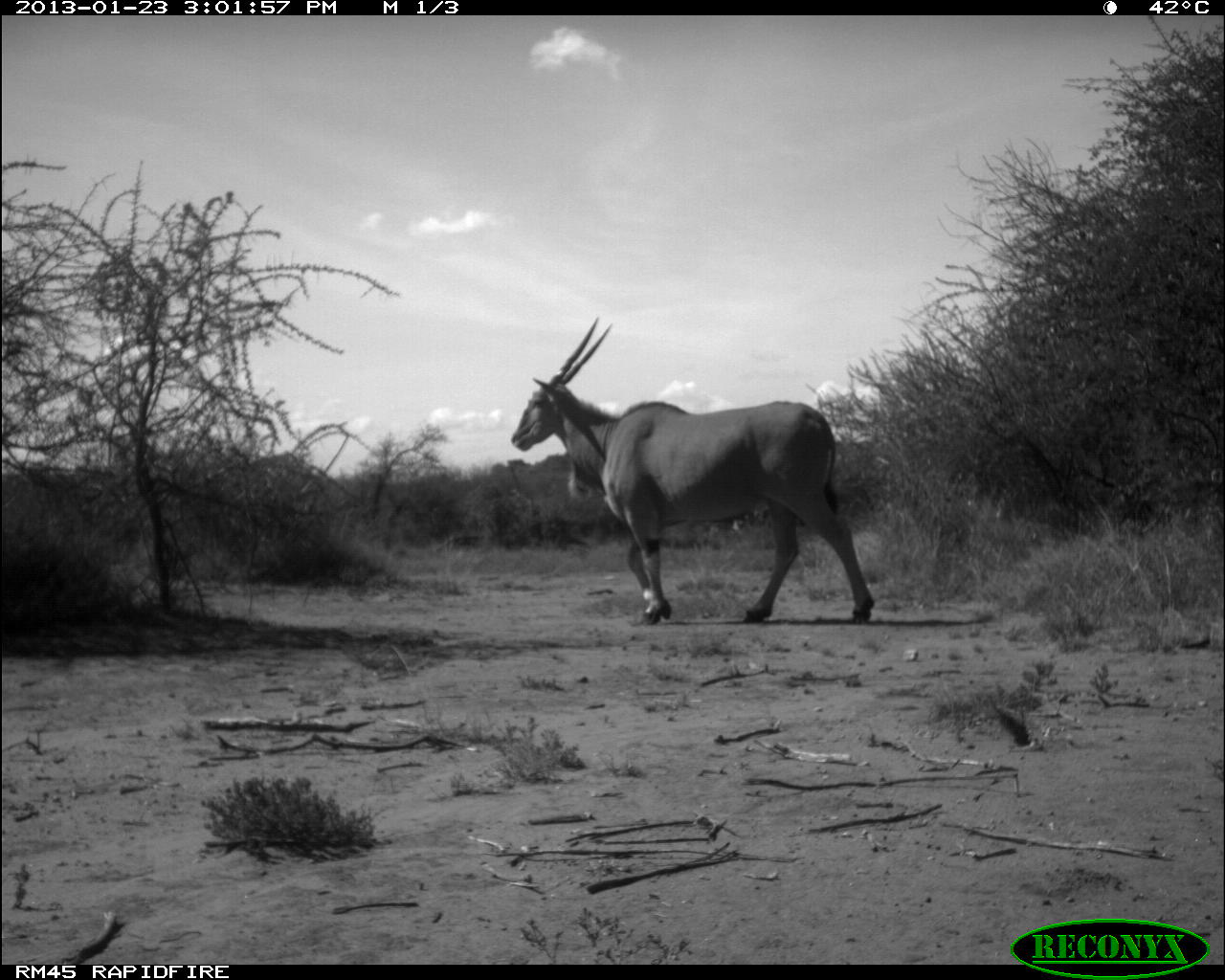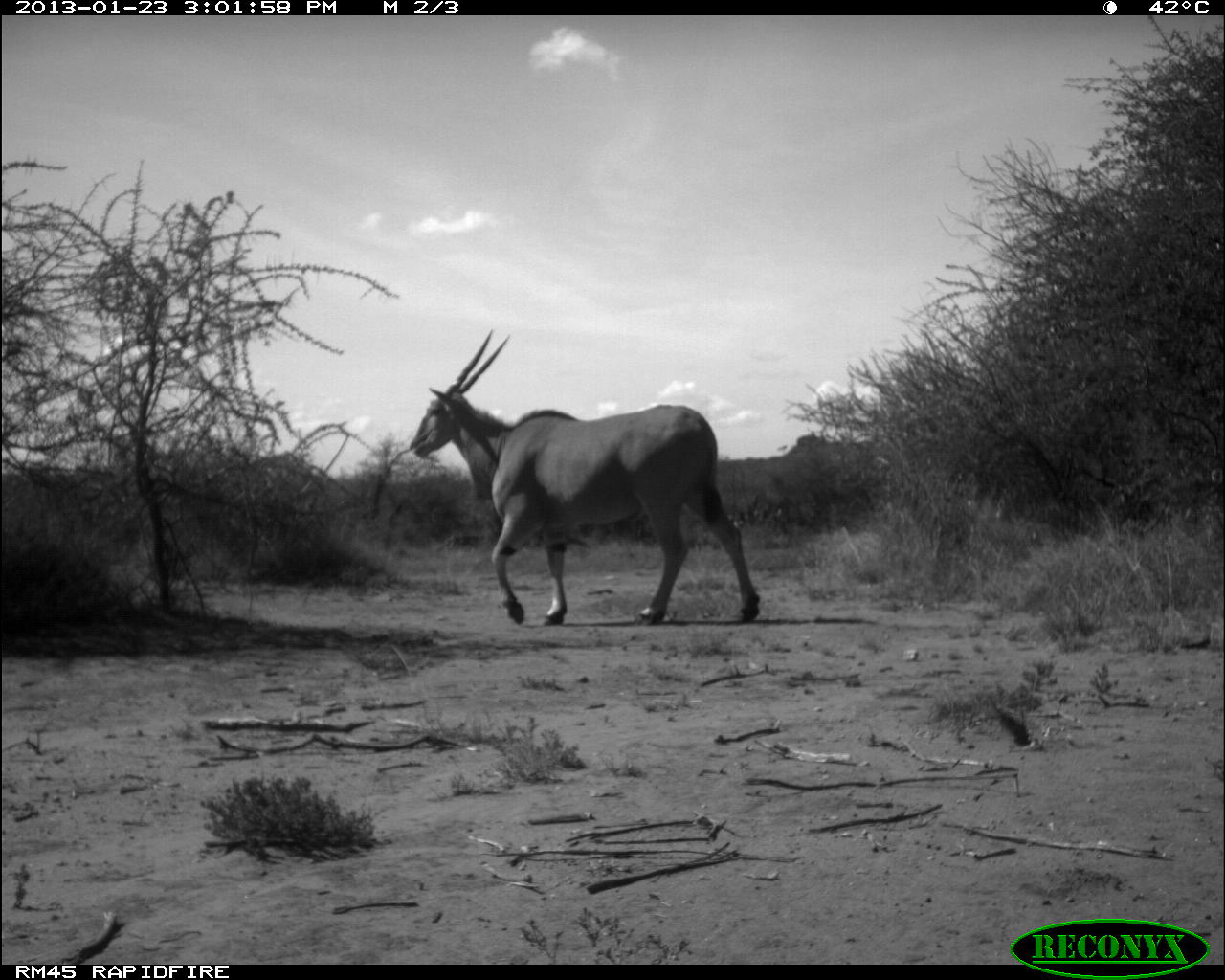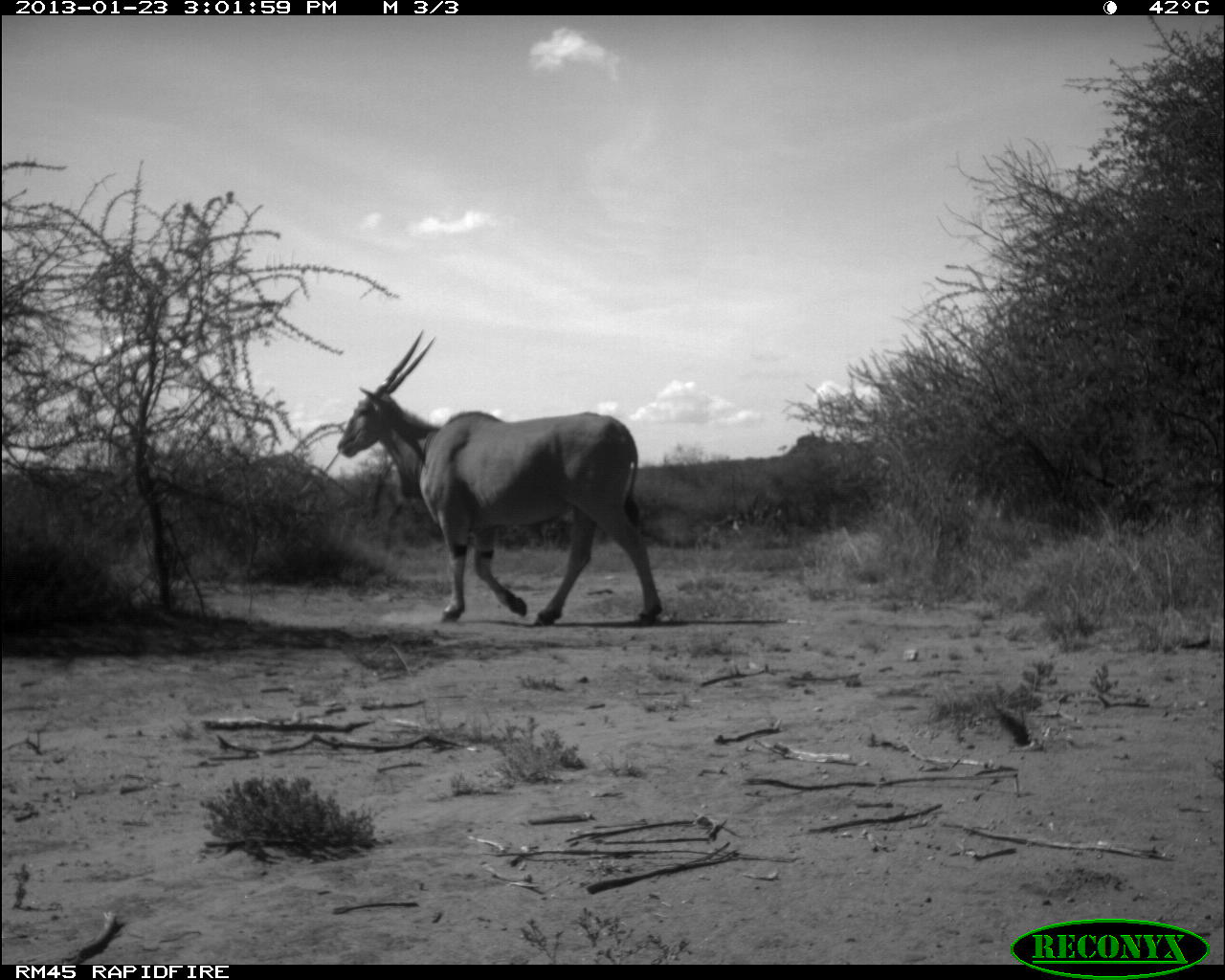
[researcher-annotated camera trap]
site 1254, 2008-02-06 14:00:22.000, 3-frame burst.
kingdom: Animalia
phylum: Chordata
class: Mammalia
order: Artiodactyla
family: Bovidae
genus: Tragelaphus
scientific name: Tragelaphus oryx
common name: eland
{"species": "Tragelaphus oryx (eland)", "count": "2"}